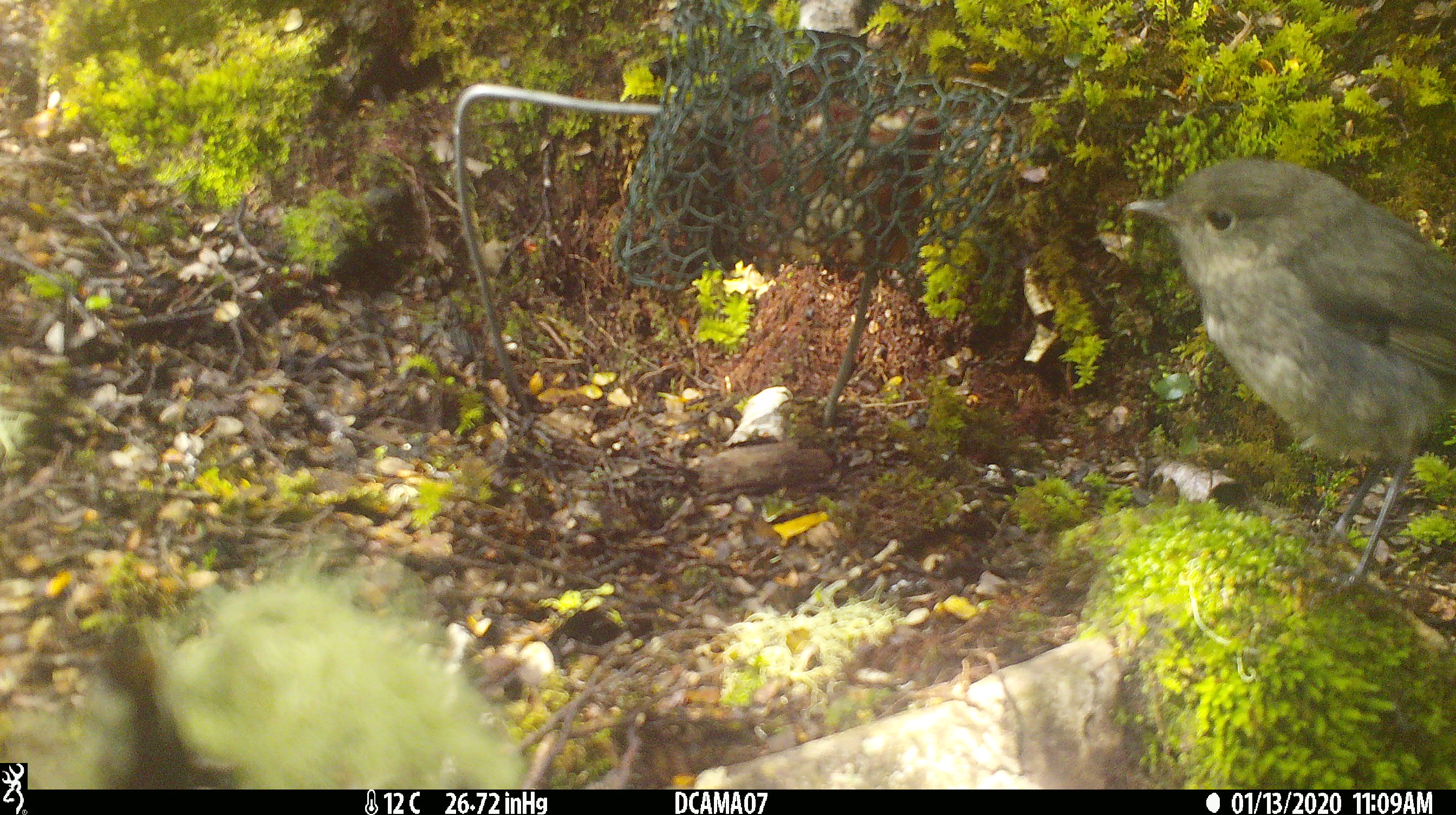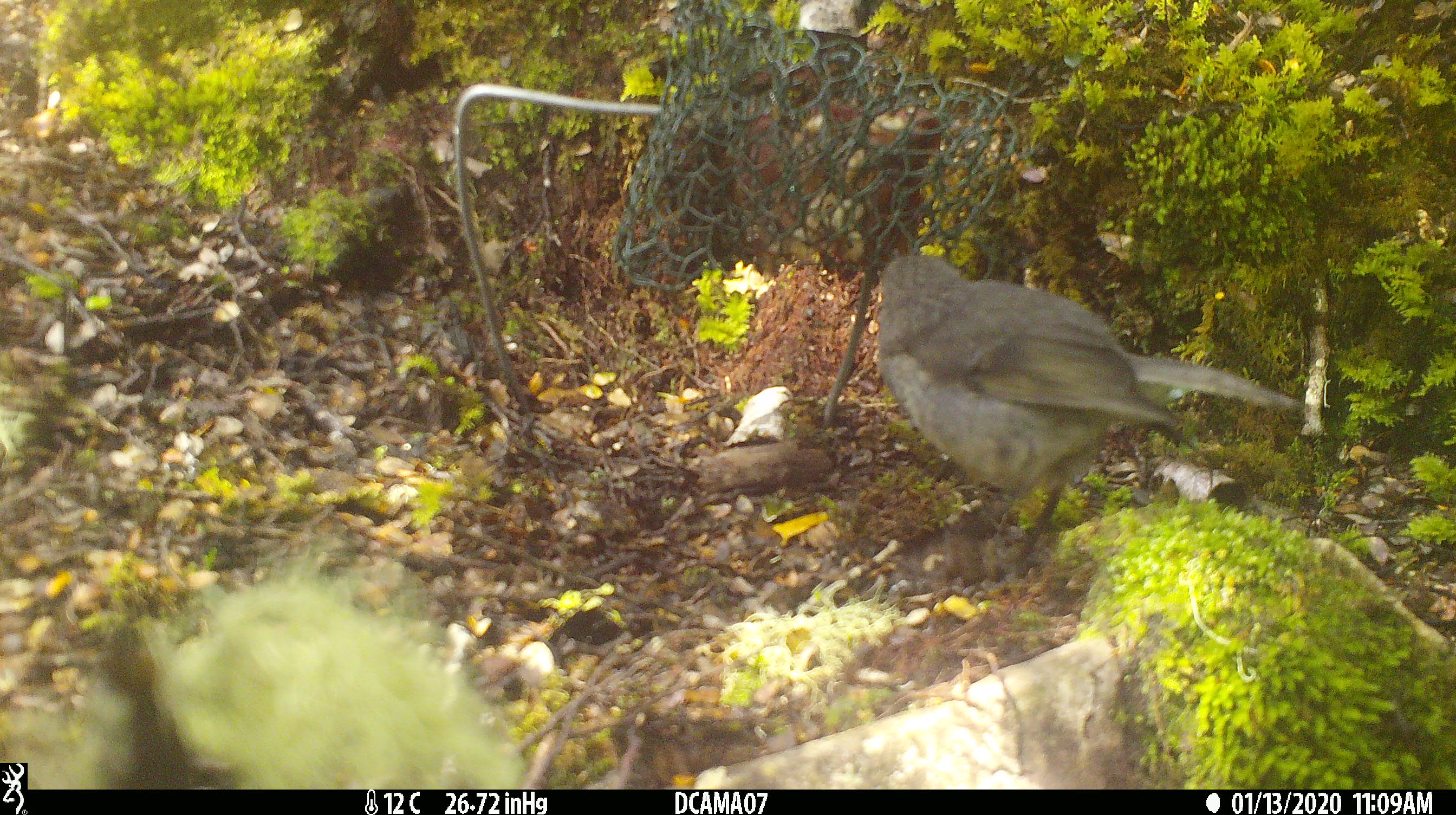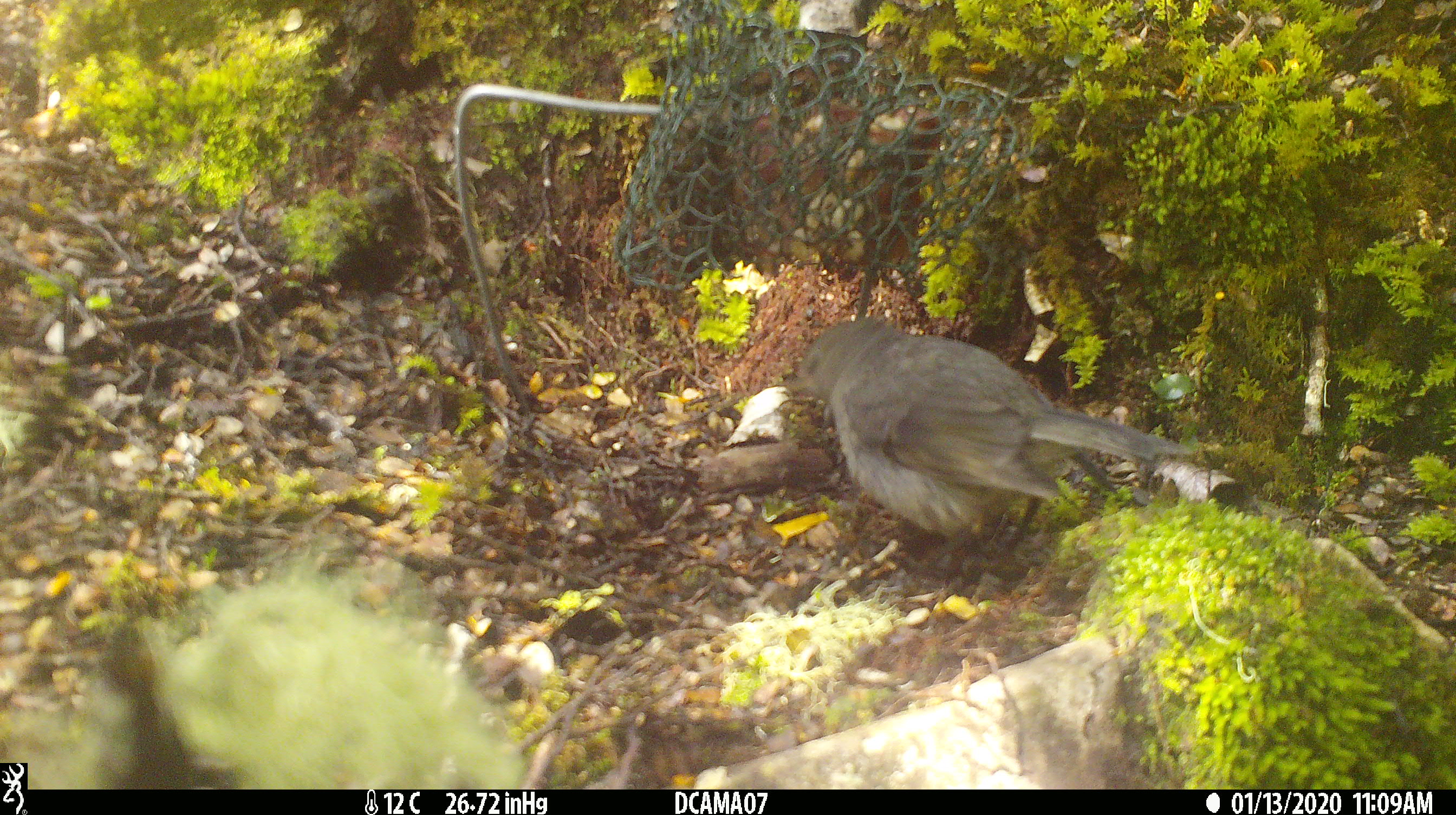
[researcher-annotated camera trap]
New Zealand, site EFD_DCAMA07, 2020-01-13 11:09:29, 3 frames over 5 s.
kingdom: Animalia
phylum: Chordata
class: Aves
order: Passeriformes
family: Petroicidae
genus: Petroica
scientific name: Petroica australis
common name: new zealand robin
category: robin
Robin (new zealand robin) (Petroica australis).